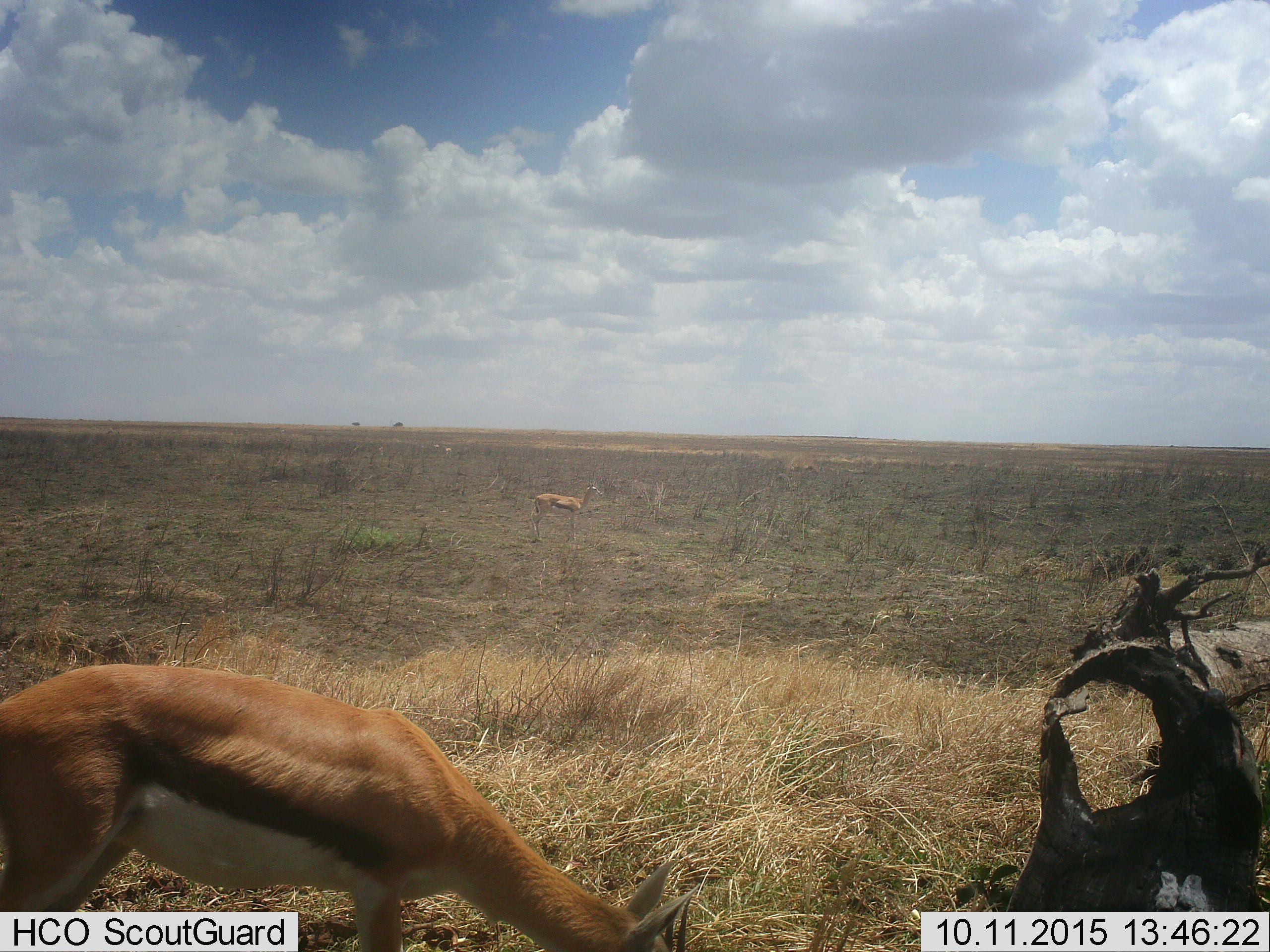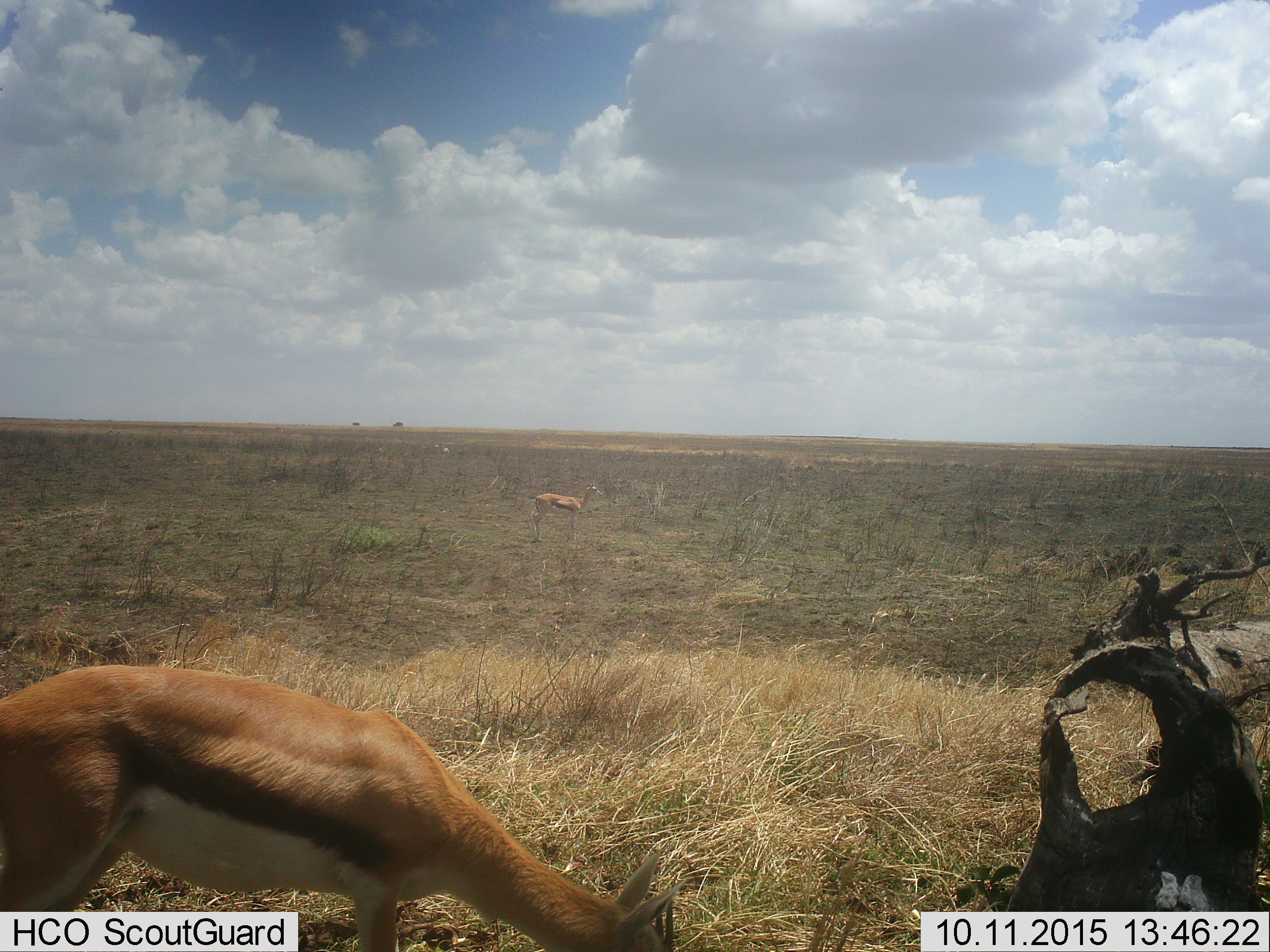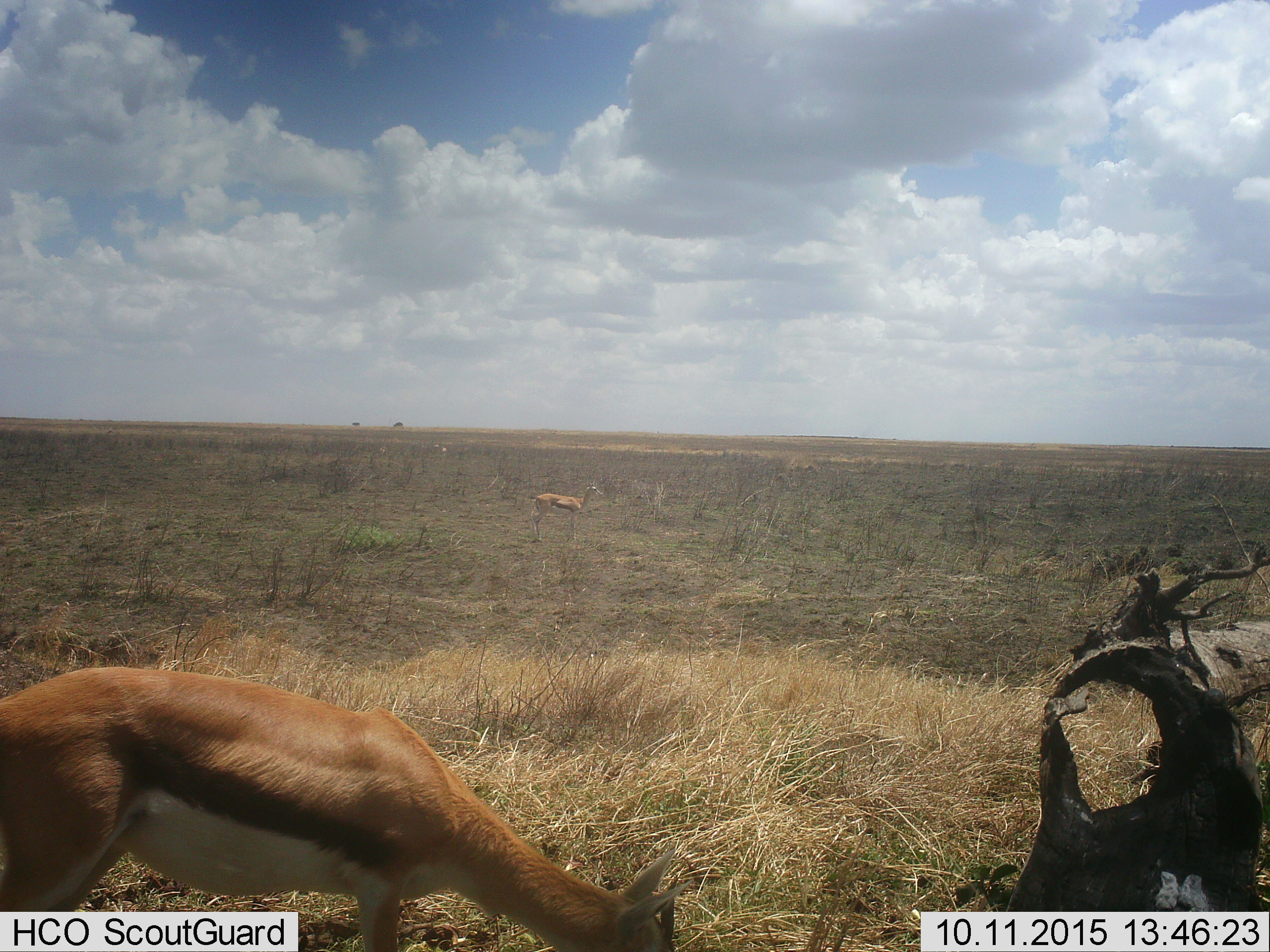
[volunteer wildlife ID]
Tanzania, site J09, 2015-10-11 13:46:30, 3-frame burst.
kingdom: Animalia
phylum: Chordata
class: Mammalia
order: Artiodactyla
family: Bovidae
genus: Eudorcas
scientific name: Eudorcas thomsonii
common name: thomson's gazelle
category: gazellethomsons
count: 4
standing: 75%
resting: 0%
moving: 38%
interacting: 0%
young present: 0%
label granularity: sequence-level